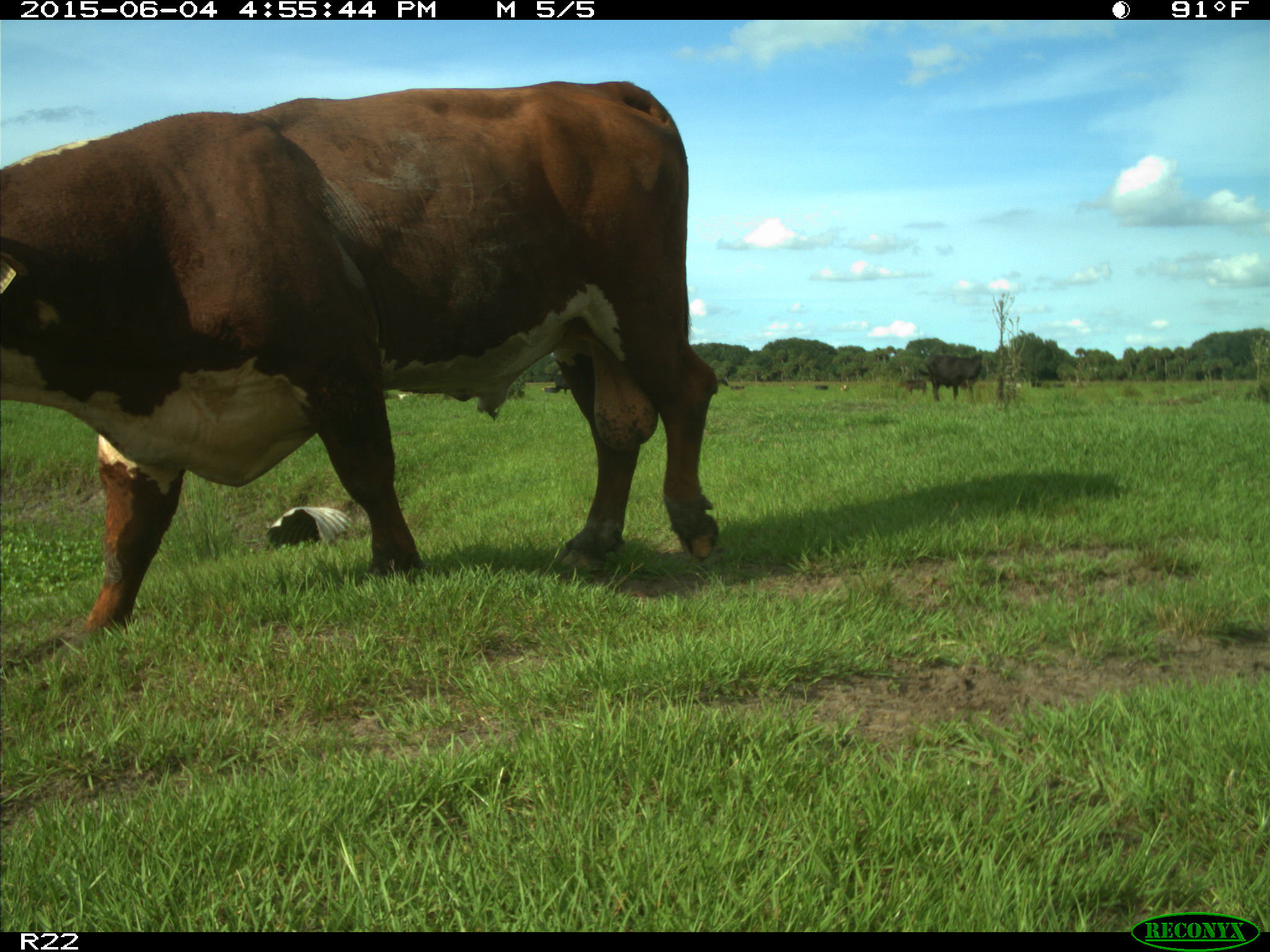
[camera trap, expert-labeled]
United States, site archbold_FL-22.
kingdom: Animalia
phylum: Chordata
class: Mammalia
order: Artiodactyla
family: Bovidae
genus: Bos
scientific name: Bos taurus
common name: domestic cow